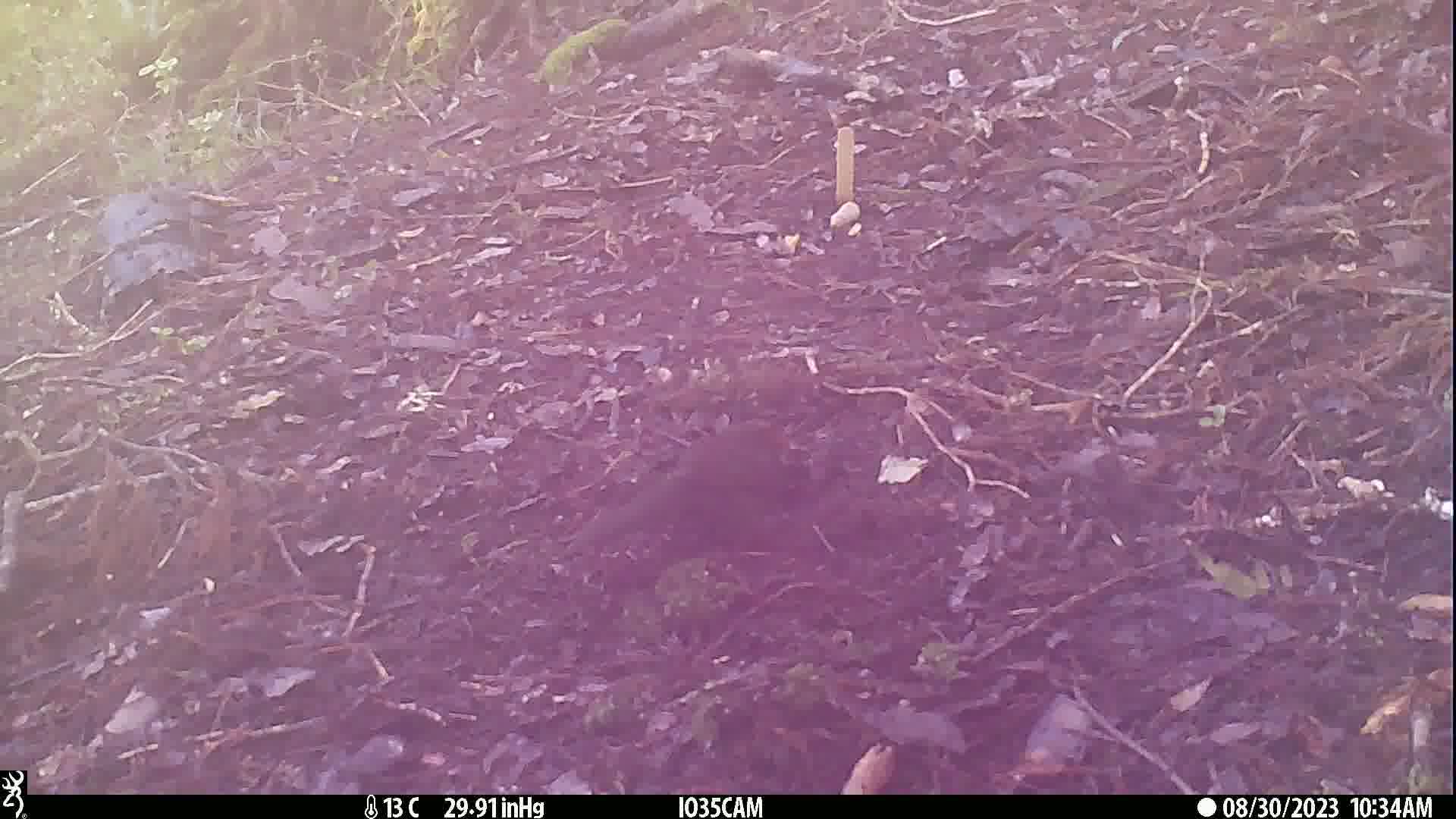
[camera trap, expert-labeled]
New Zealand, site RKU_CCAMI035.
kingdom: Animalia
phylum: Chordata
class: Aves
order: Passeriformes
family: Turdidae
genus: Turdus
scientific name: Turdus merula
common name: eurasian blackbird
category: blackbird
Blackbird (eurasian blackbird) (Turdus merula).